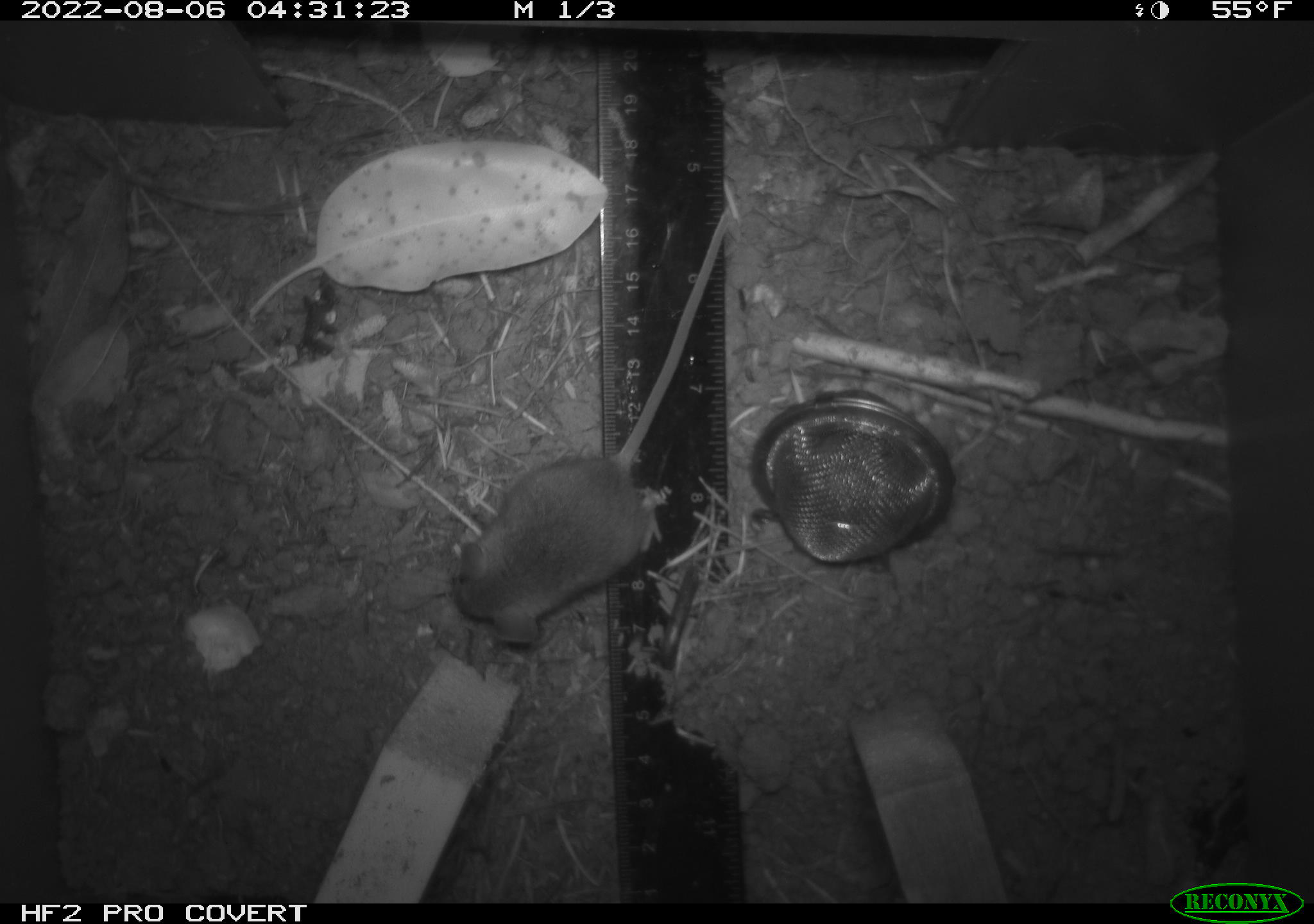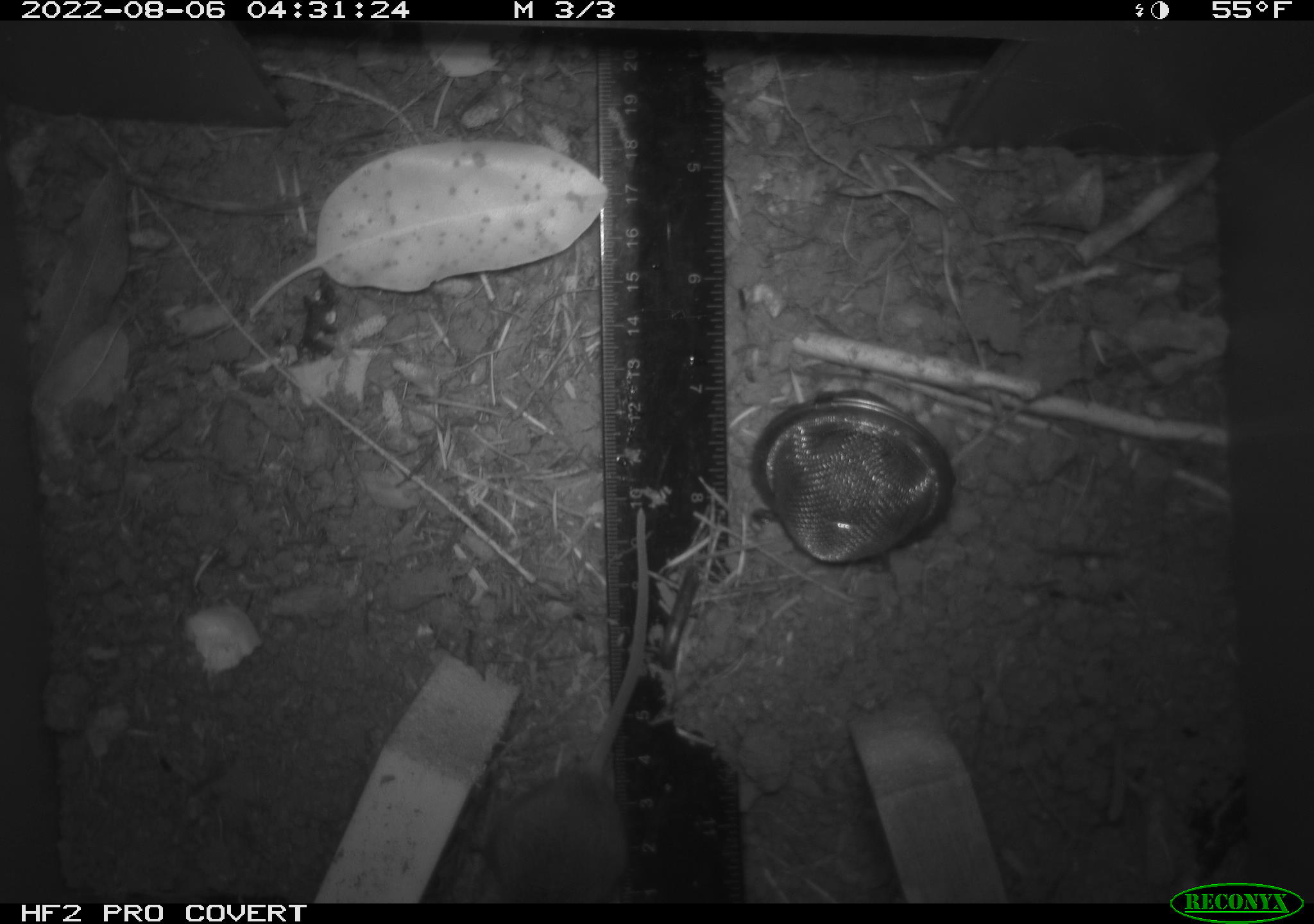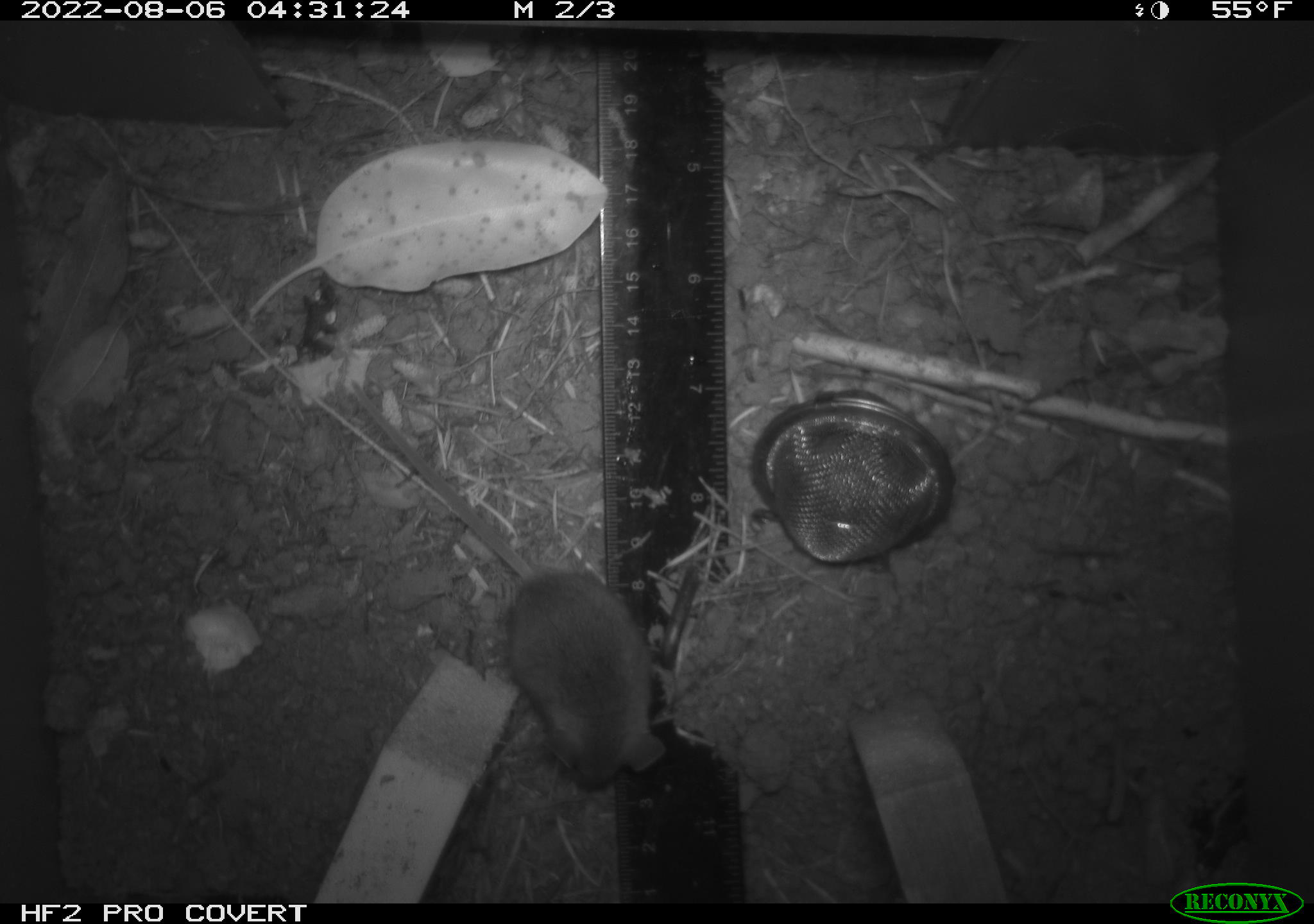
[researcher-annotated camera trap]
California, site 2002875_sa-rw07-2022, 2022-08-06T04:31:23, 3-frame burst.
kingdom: Animalia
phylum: Chordata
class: Mammalia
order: Rodentia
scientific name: Rodentia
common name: mouse species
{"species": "mouse species (Rodentia)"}